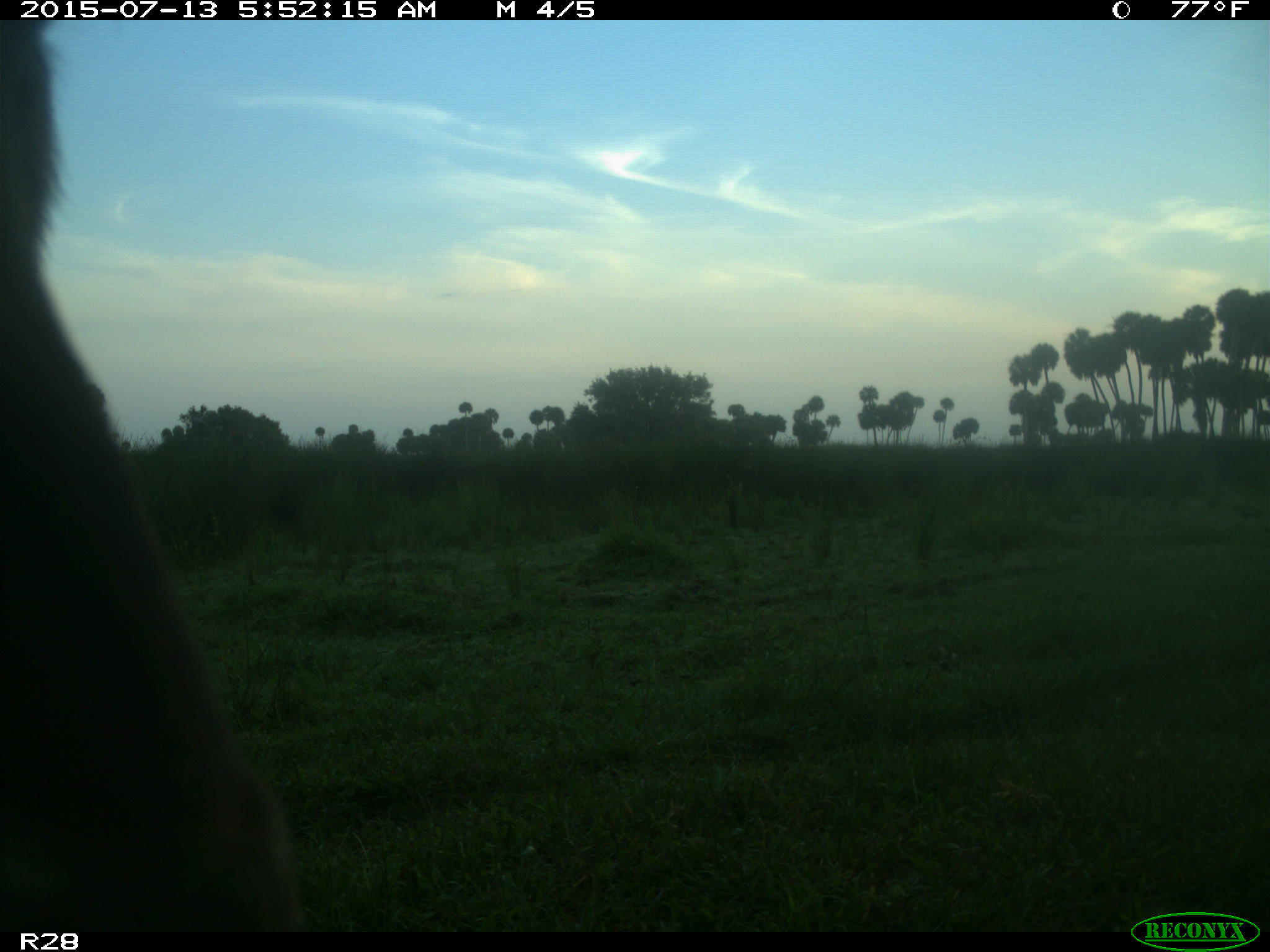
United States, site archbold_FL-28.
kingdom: Animalia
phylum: Chordata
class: Mammalia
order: Artiodactyla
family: Bovidae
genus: Bos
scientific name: Bos taurus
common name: domestic cow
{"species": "Bos taurus (domestic cow)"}